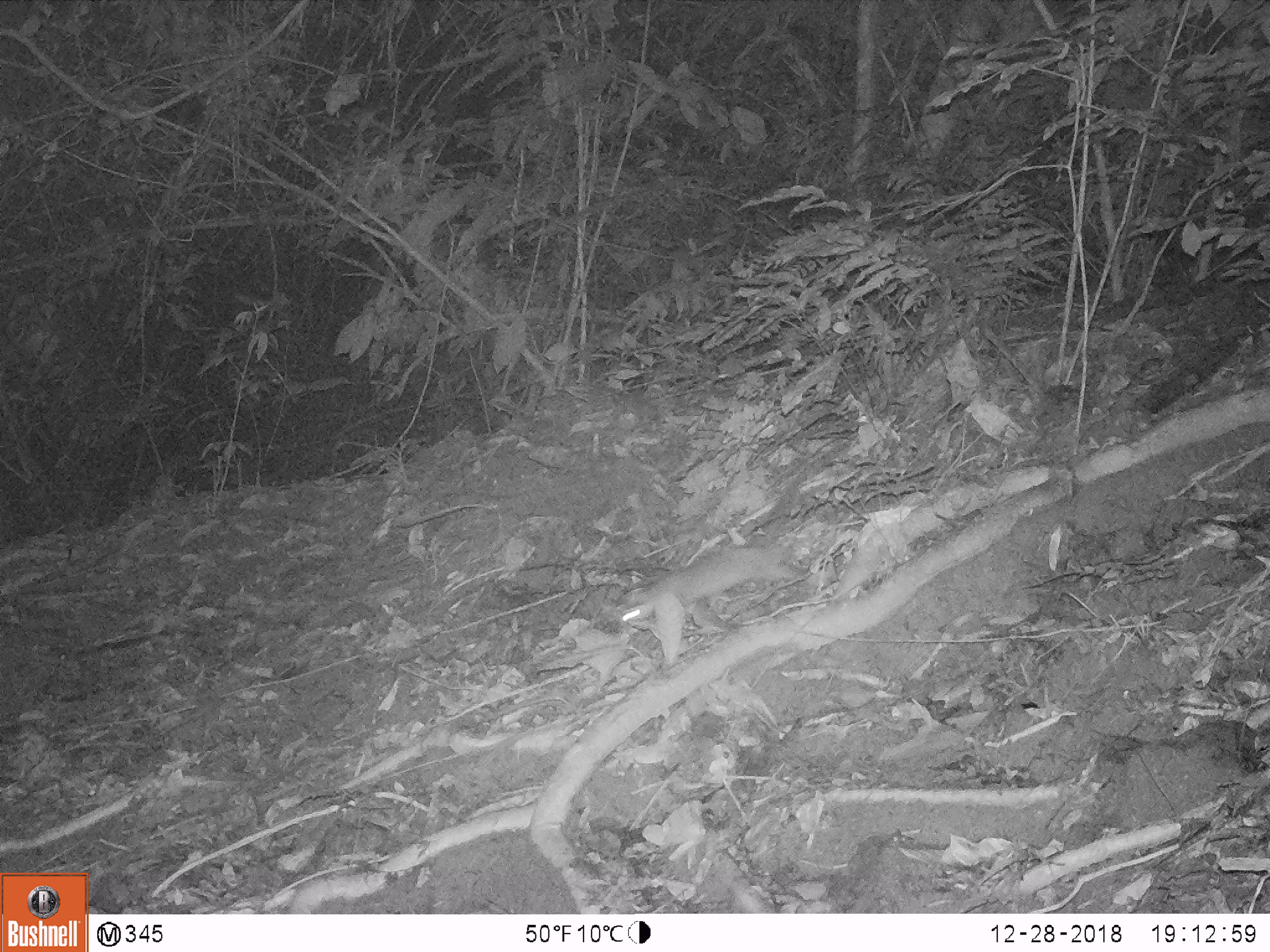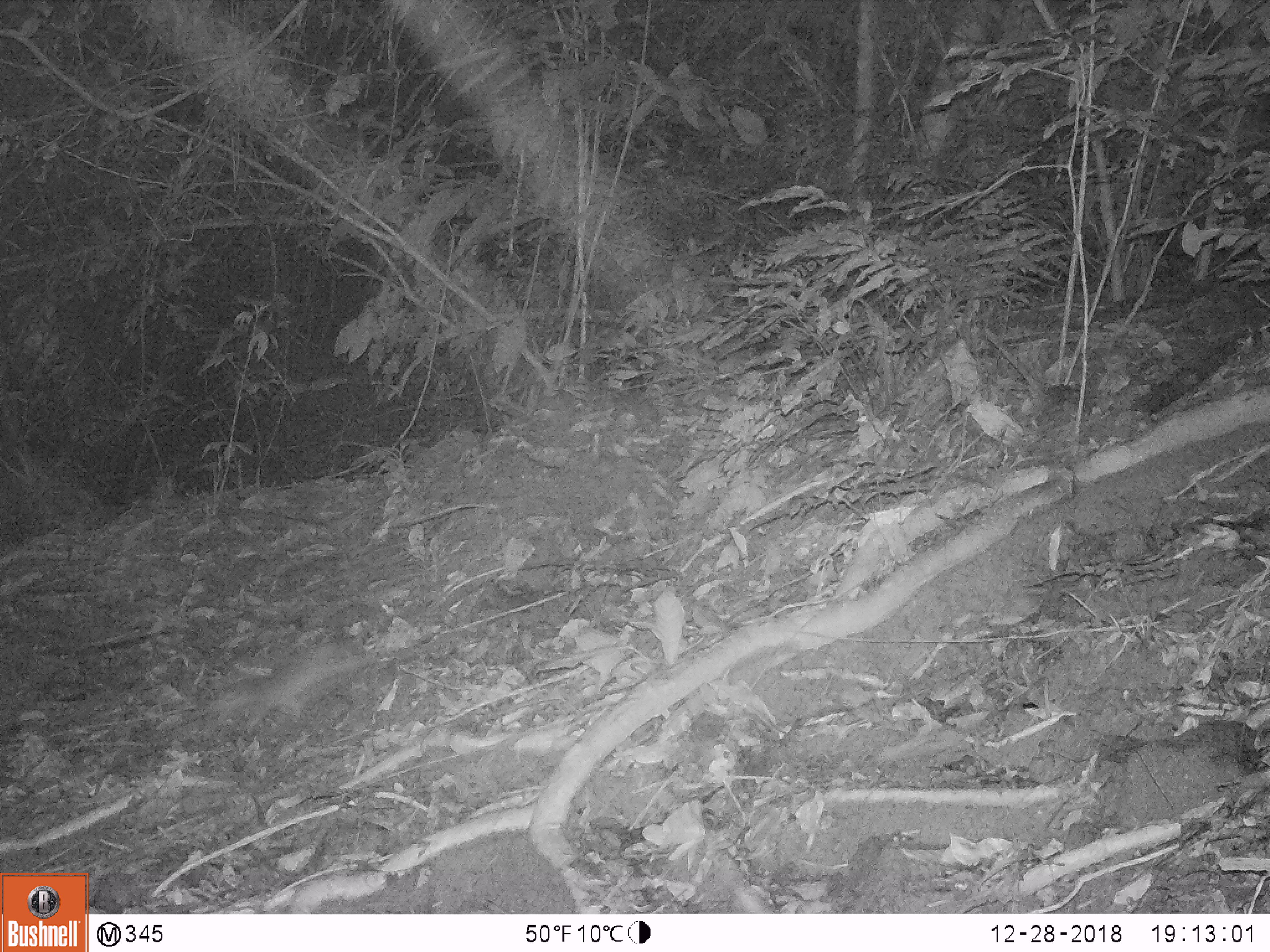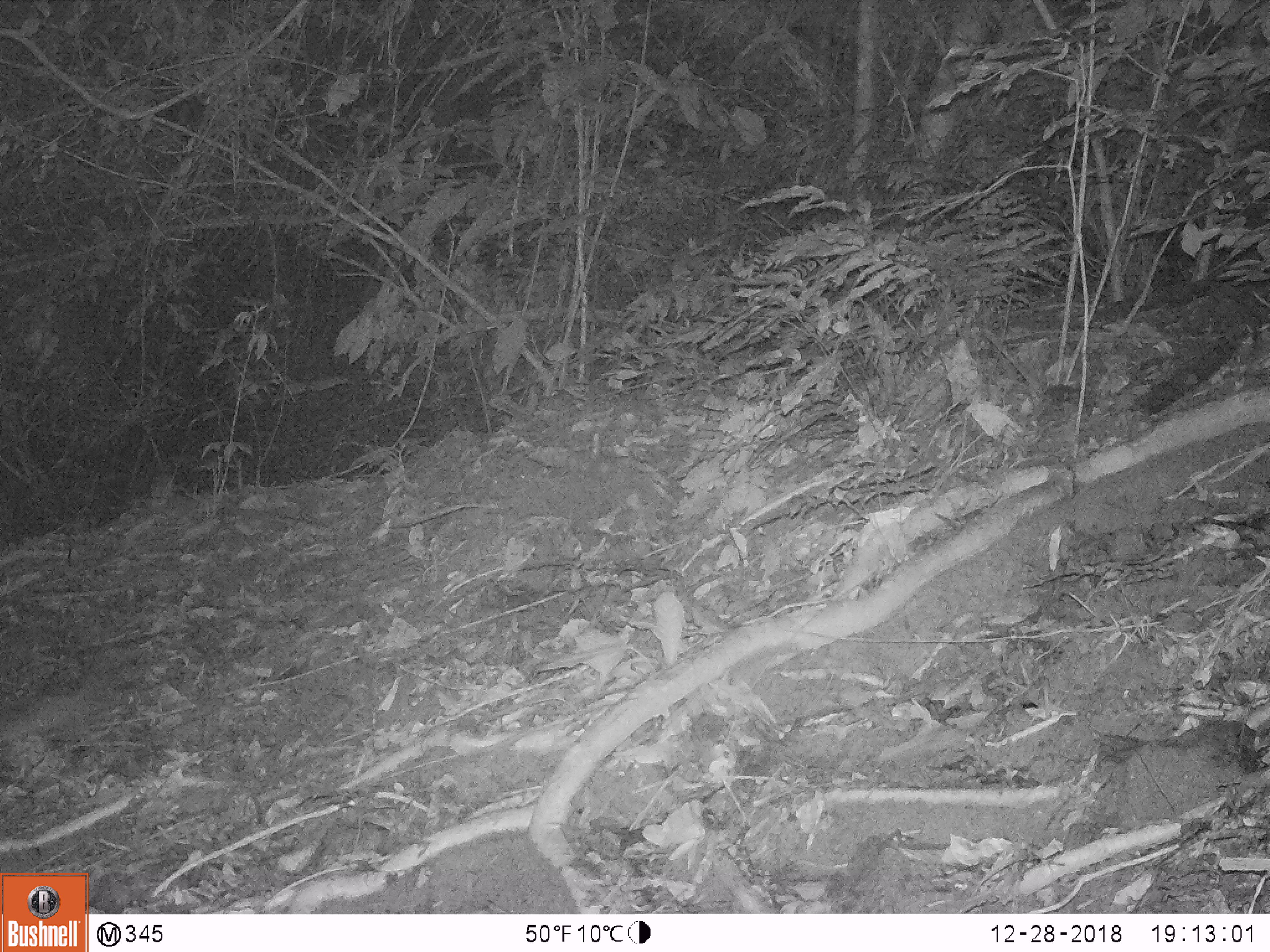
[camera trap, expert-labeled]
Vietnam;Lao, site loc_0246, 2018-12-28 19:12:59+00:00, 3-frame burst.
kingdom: Animalia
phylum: Chordata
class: Mammalia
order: Carnivora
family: Mustelidae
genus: Melogale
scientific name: Melogale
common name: ferret badger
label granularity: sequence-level